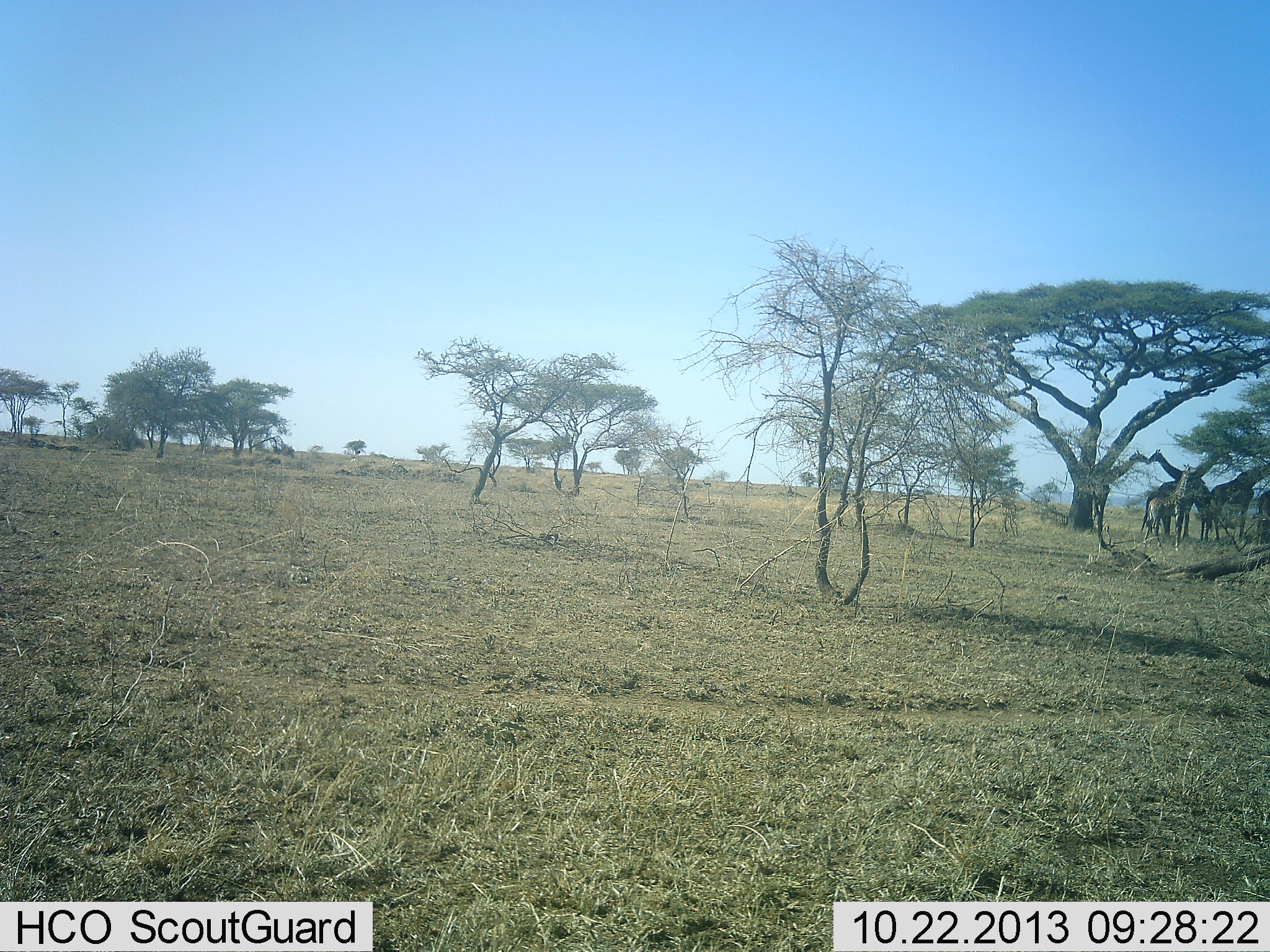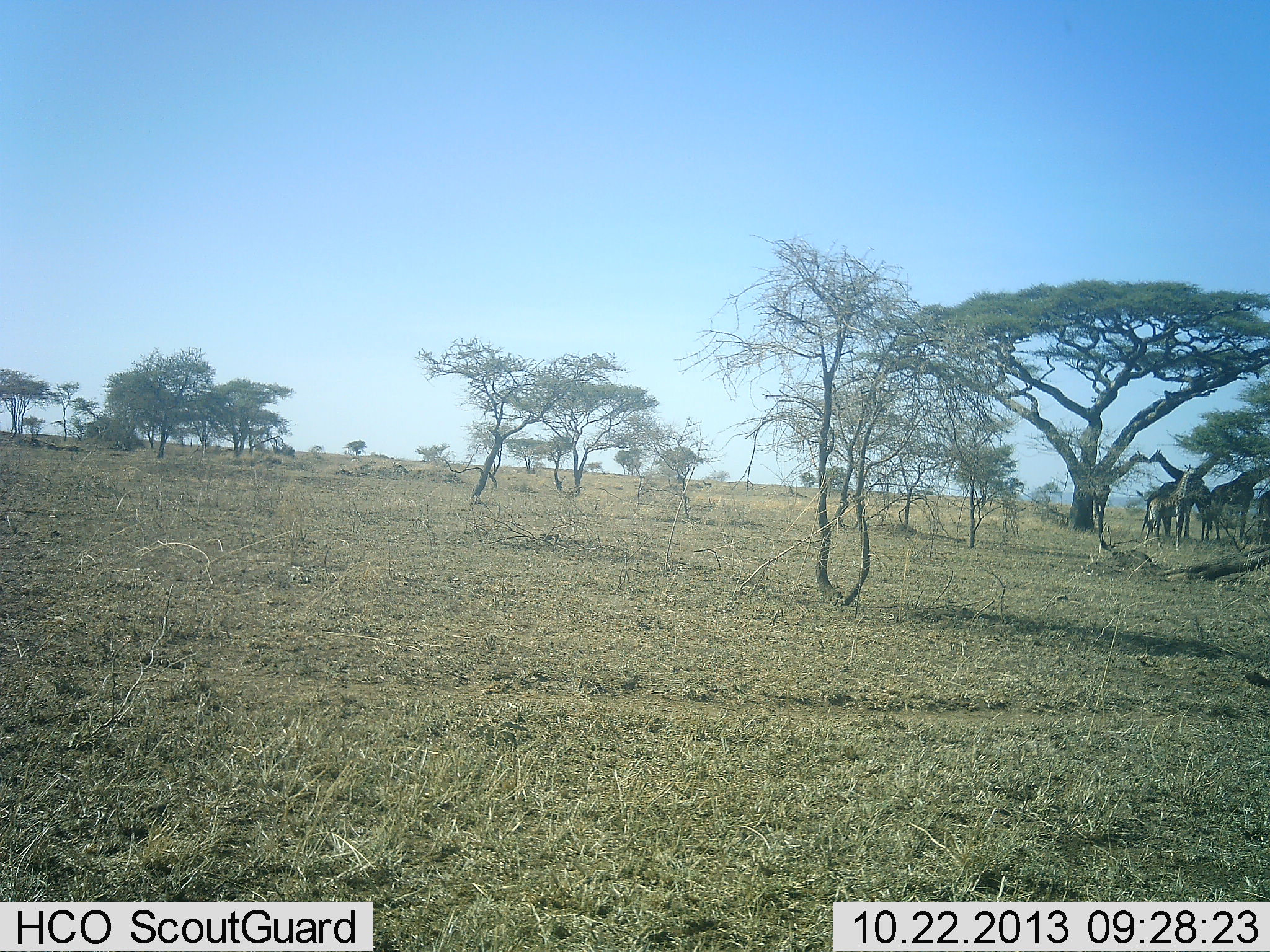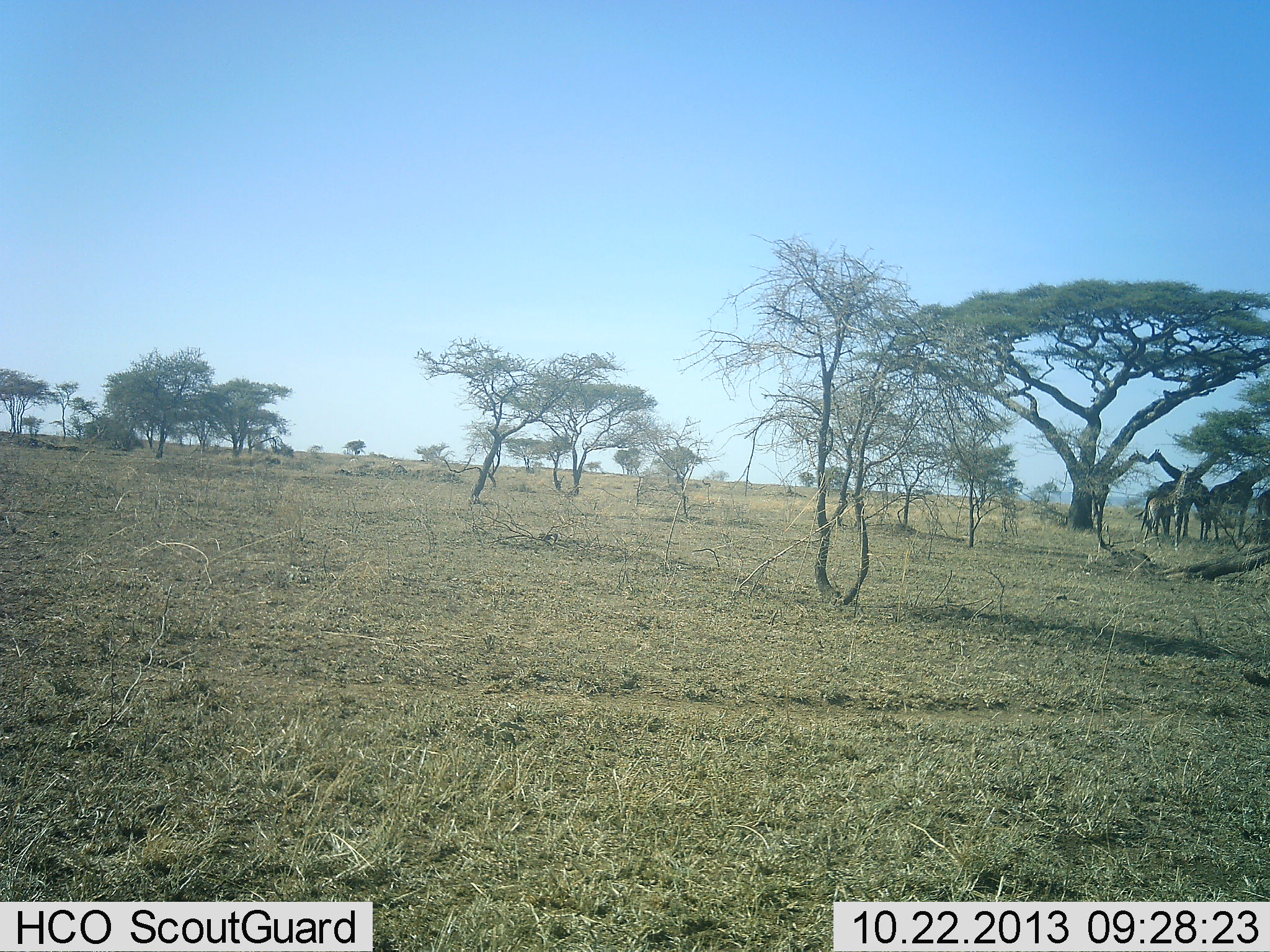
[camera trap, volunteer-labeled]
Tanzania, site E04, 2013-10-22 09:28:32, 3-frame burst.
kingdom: Animalia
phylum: Chordata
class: Mammalia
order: Artiodactyla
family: Giraffidae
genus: Giraffa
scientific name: Giraffa camelopardalis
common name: giraffe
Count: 4.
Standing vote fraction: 81%.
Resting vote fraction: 14%.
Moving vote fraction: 0%.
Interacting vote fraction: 19%.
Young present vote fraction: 24%.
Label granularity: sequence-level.